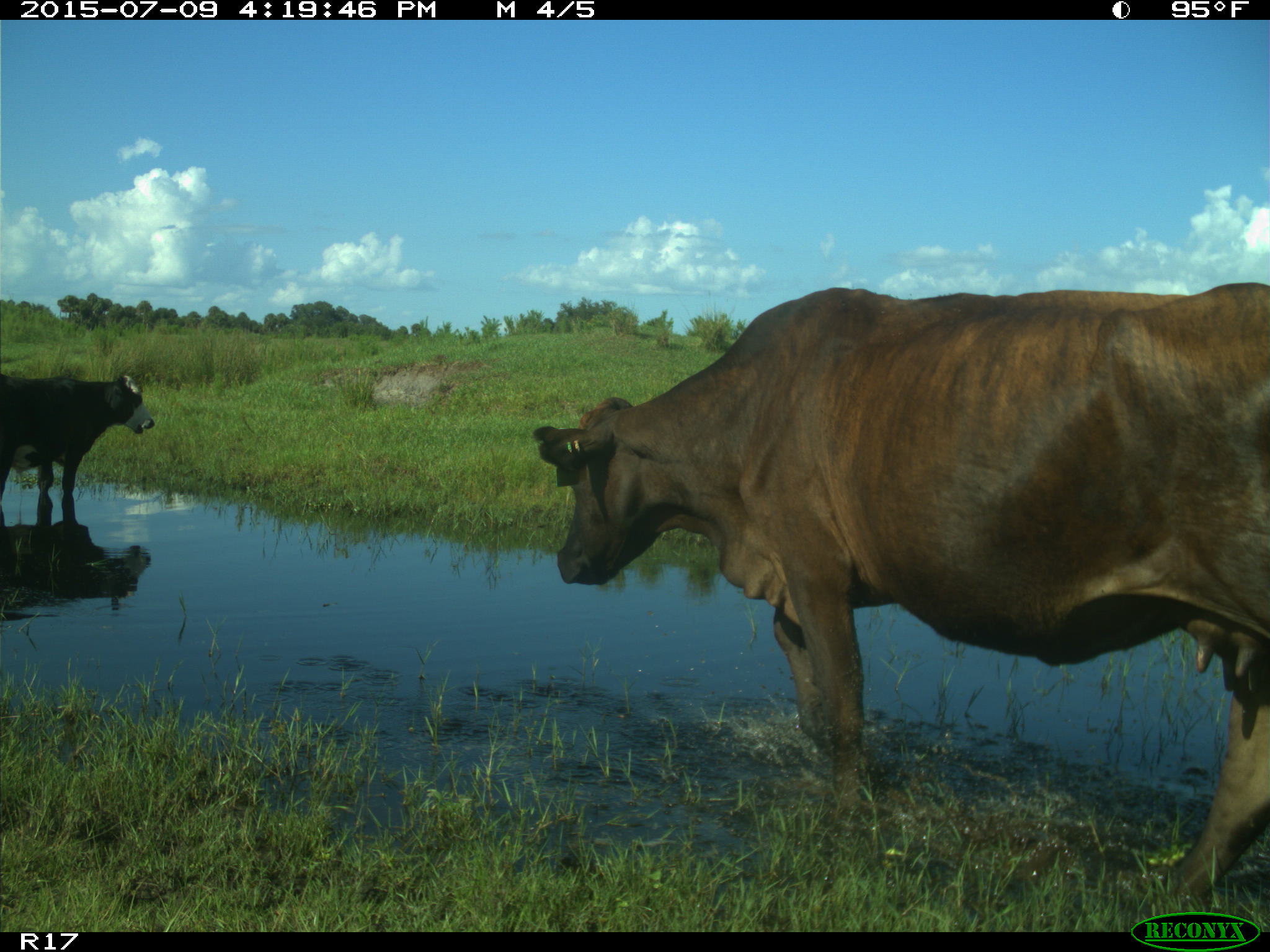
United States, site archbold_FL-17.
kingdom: Animalia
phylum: Chordata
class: Mammalia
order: Artiodactyla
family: Bovidae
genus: Bos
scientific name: Bos taurus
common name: domestic cow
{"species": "Bos taurus (domestic cow)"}